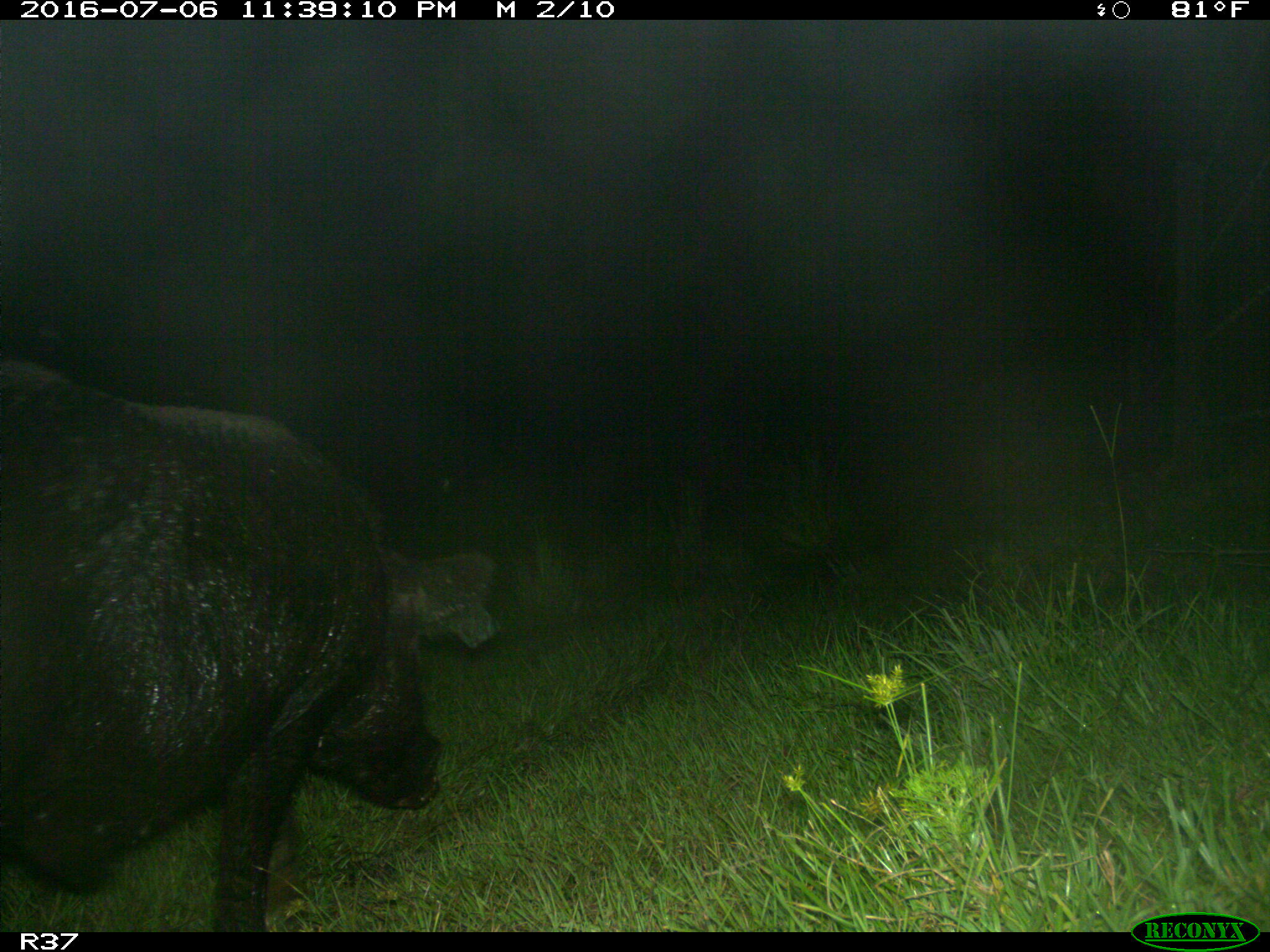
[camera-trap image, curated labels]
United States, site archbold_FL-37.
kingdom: Animalia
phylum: Chordata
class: Mammalia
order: Artiodactyla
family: Suidae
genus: Sus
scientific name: Sus scrofa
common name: wild boar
Sus scrofa (wild boar).